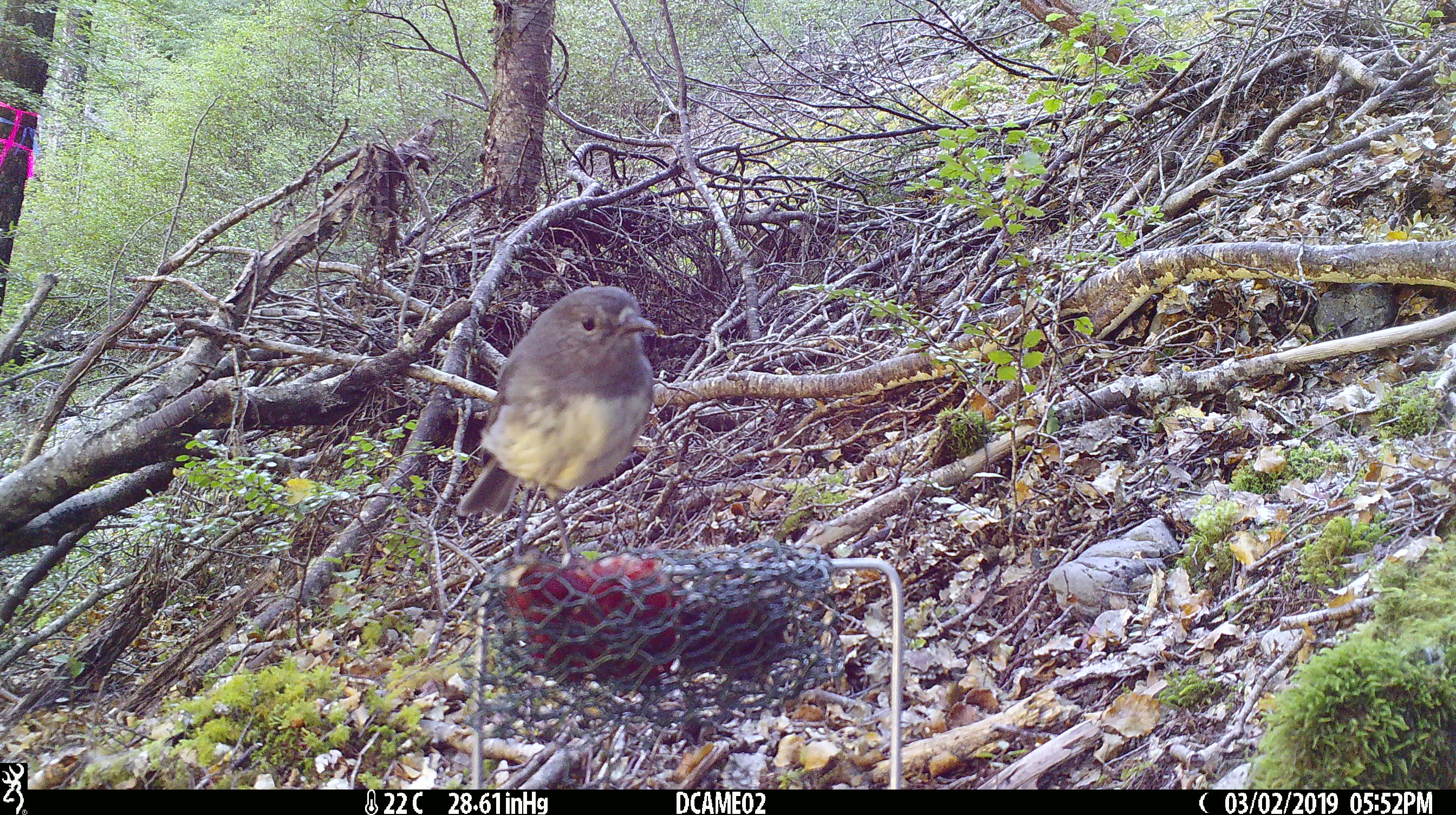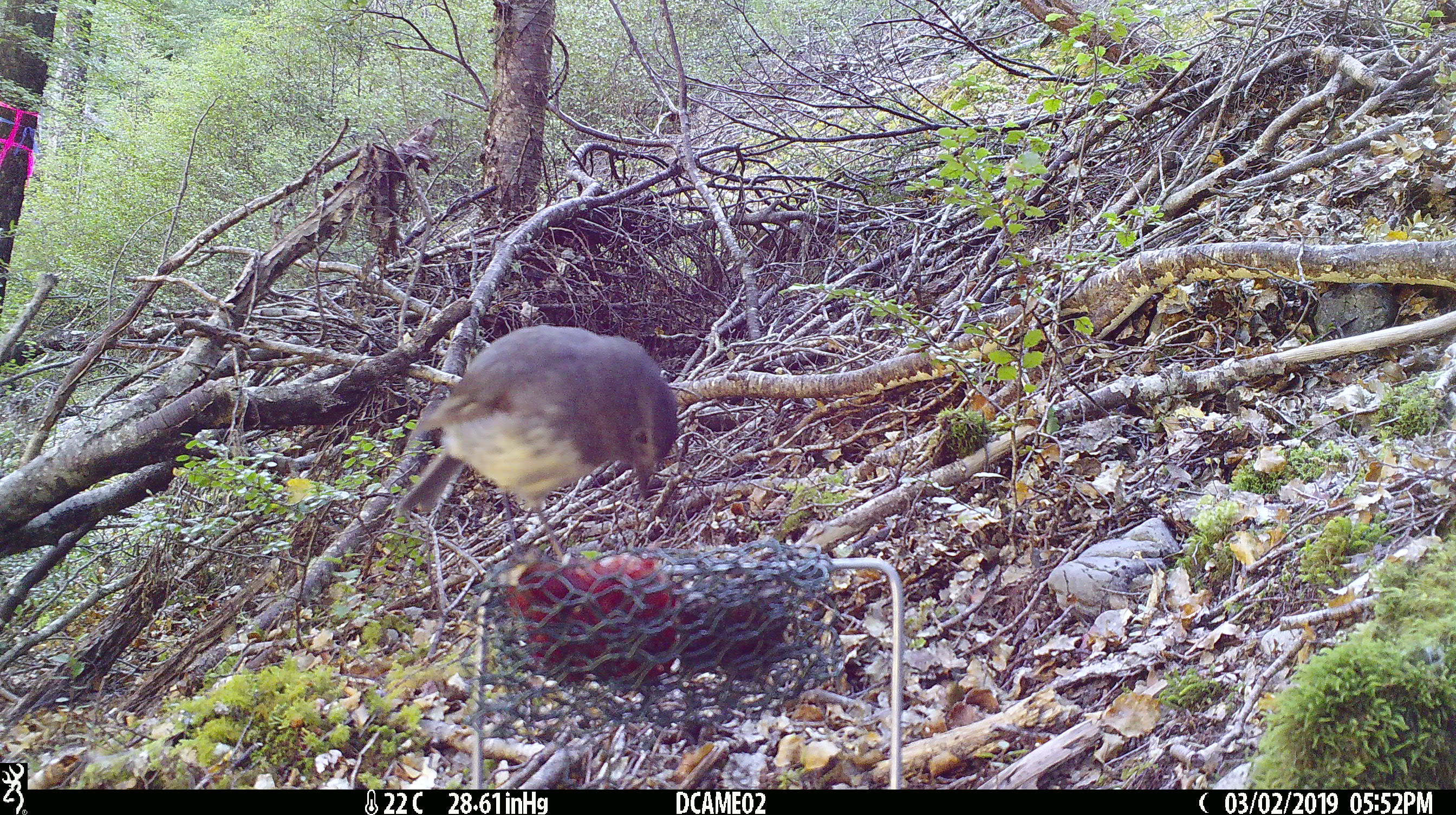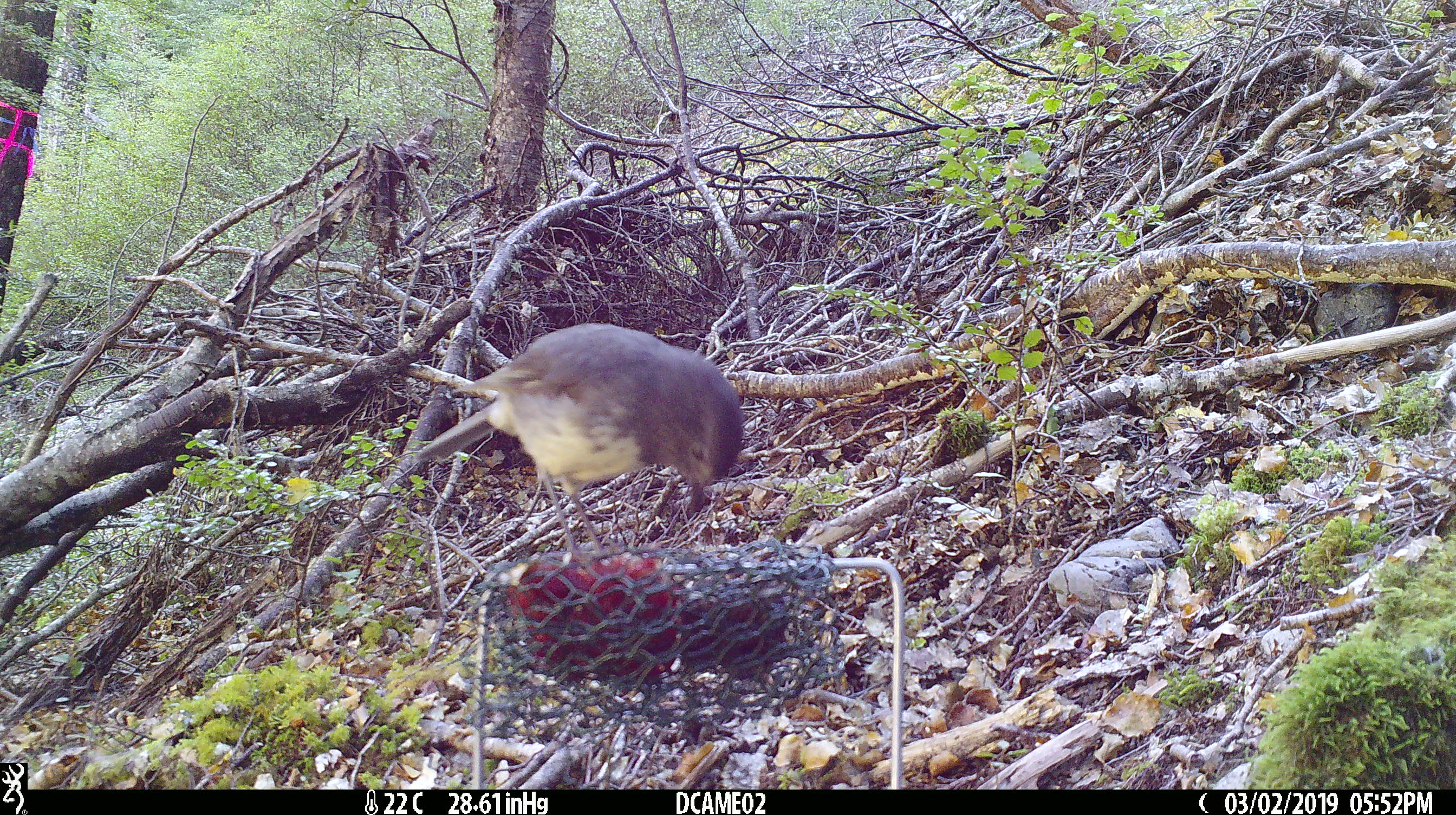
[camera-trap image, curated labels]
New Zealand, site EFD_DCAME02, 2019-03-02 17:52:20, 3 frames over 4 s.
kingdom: Animalia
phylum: Chordata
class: Aves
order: Passeriformes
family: Petroicidae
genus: Petroica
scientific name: Petroica australis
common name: new zealand robin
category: robin